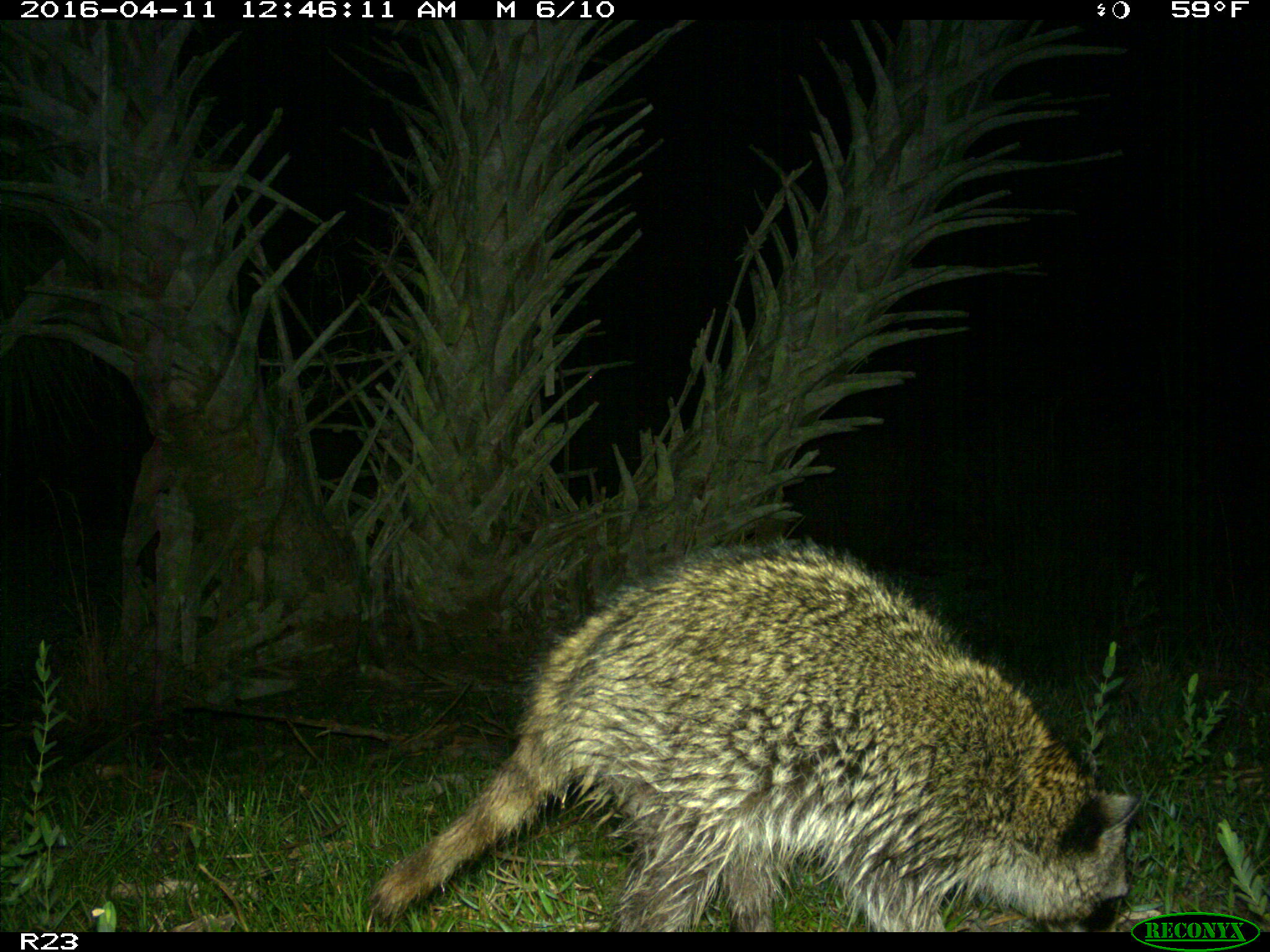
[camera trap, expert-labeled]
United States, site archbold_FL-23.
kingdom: Animalia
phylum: Chordata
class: Mammalia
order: Carnivora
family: Procyonidae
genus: Procyon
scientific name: Procyon lotor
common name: common raccoon